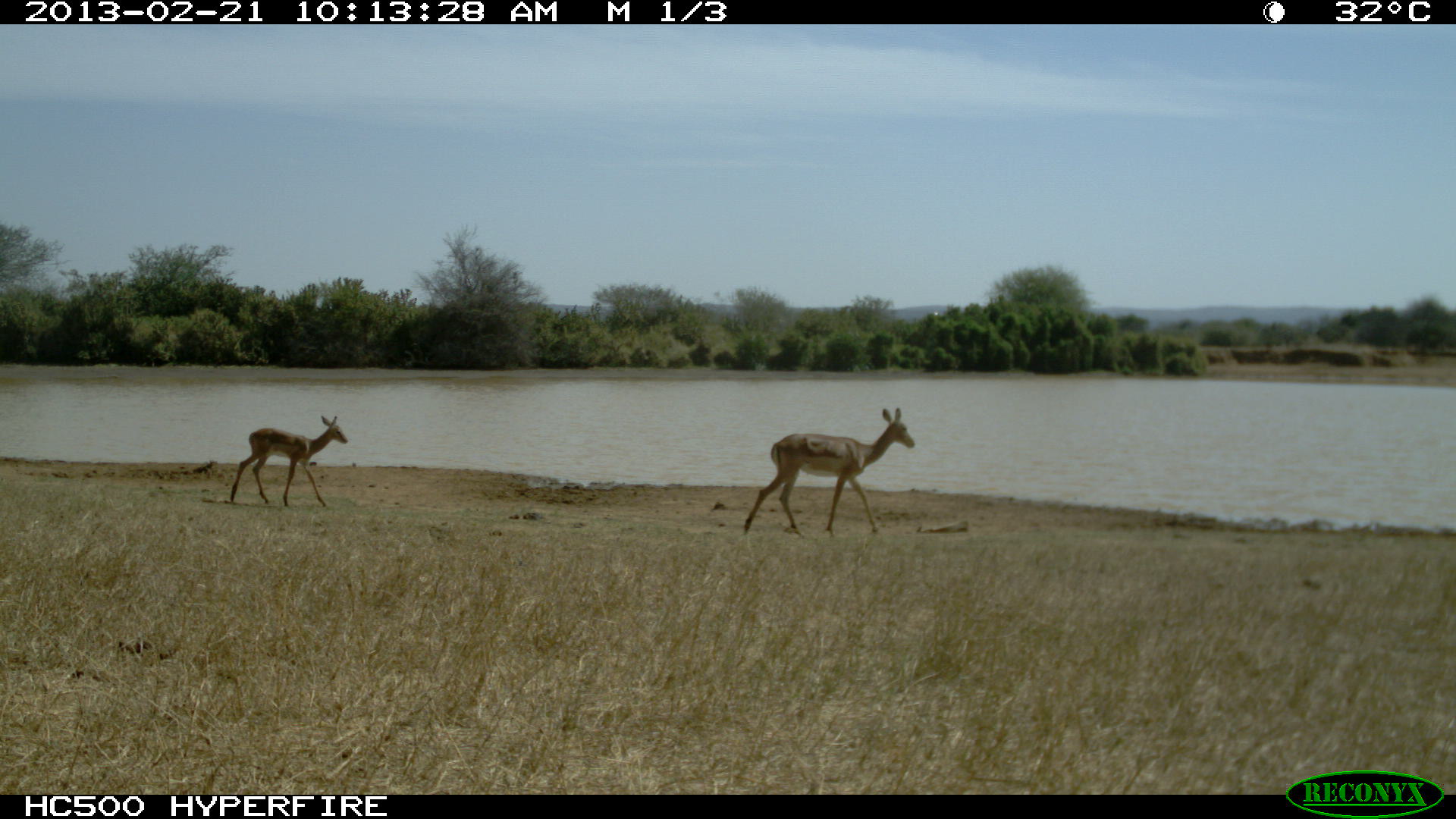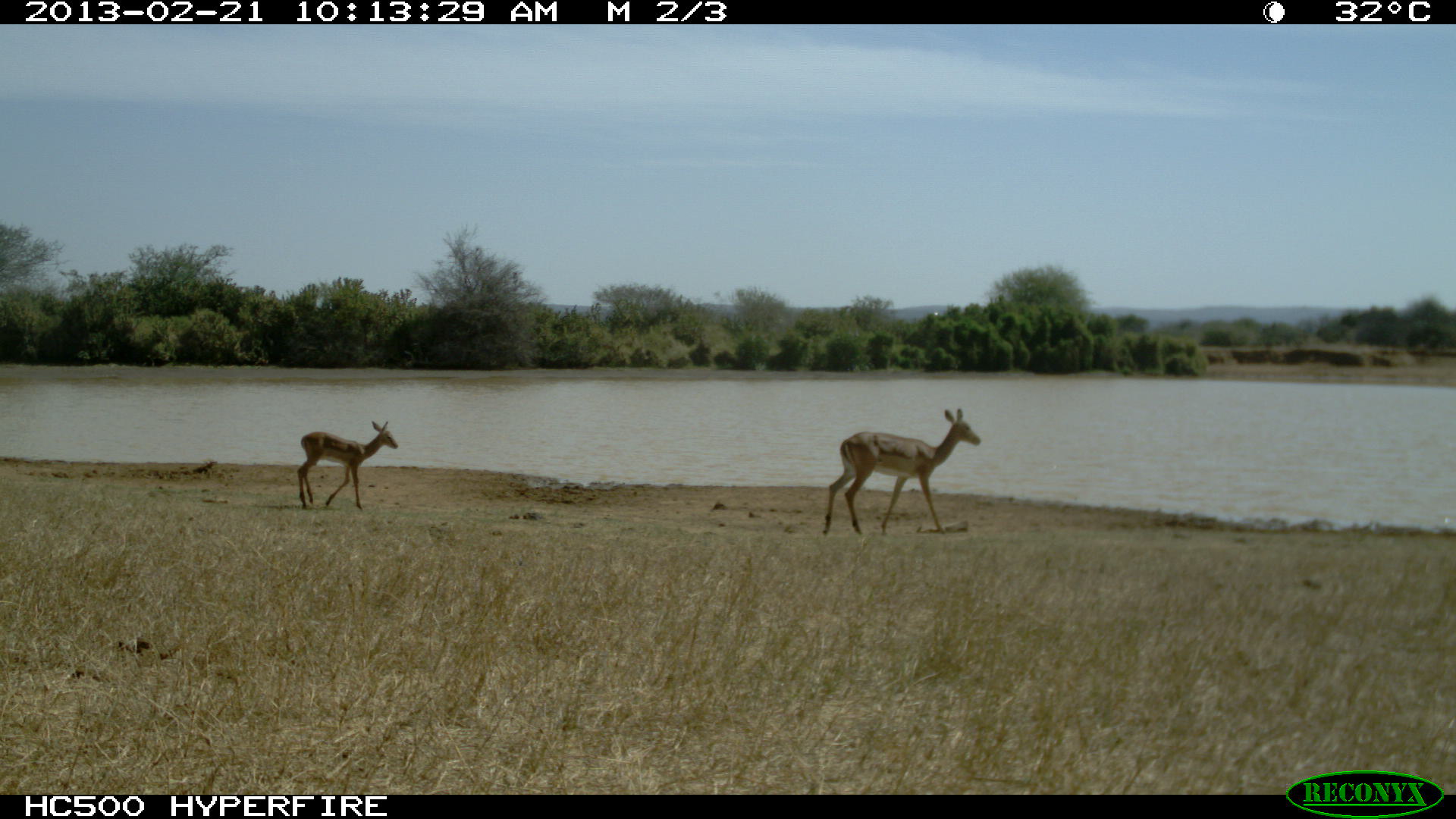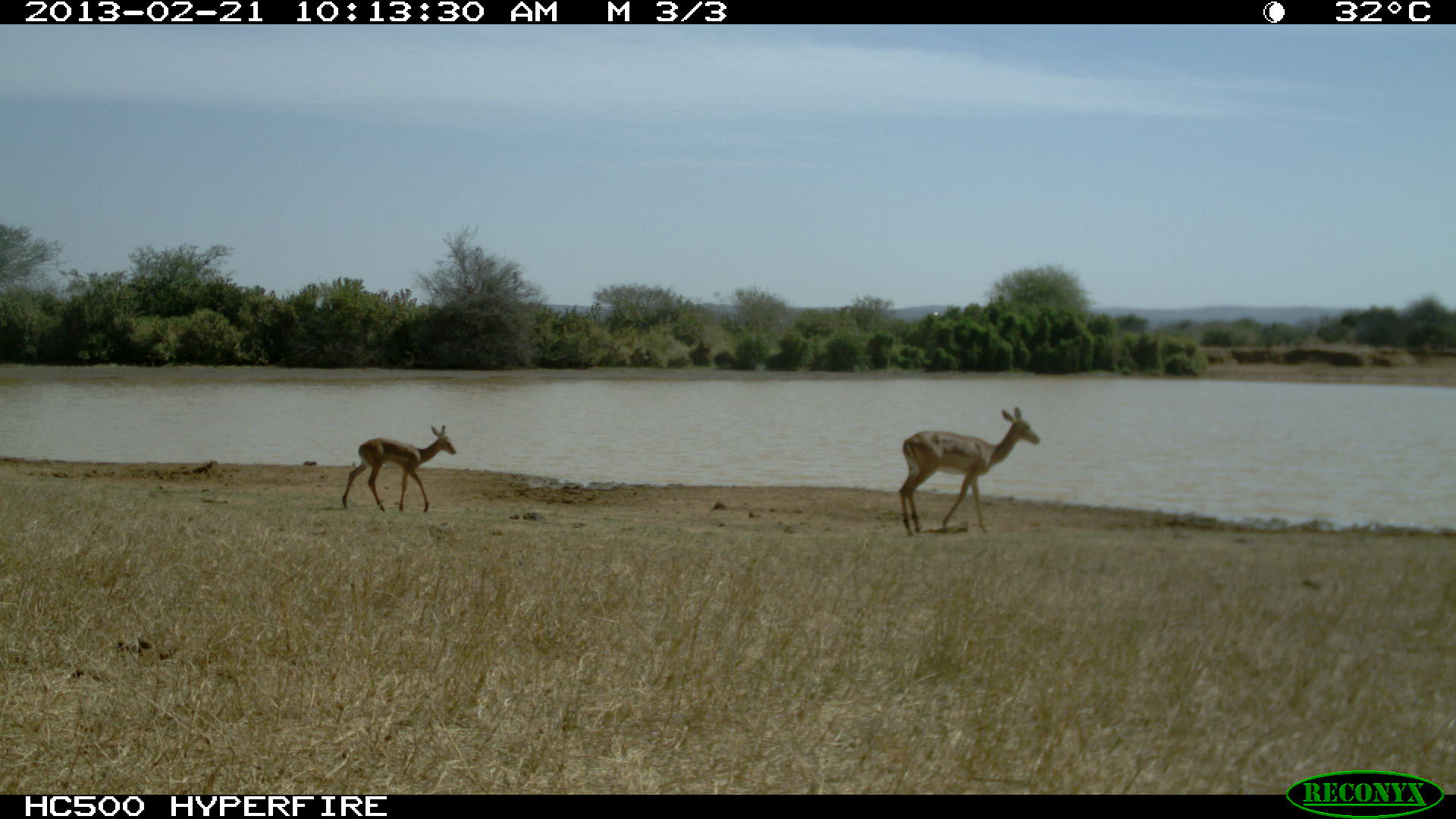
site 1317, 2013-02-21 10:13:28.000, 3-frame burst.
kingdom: Animalia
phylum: Chordata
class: Mammalia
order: Artiodactyla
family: Bovidae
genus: Aepyceros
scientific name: Aepyceros melampus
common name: impala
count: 2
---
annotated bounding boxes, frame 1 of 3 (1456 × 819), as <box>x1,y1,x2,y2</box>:
aepyceros melampus: <box>743,407,915,538</box>; <box>227,415,348,509</box>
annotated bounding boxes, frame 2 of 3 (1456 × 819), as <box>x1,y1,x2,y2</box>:
aepyceros melampus: <box>821,407,980,533</box>; <box>295,421,397,510</box>